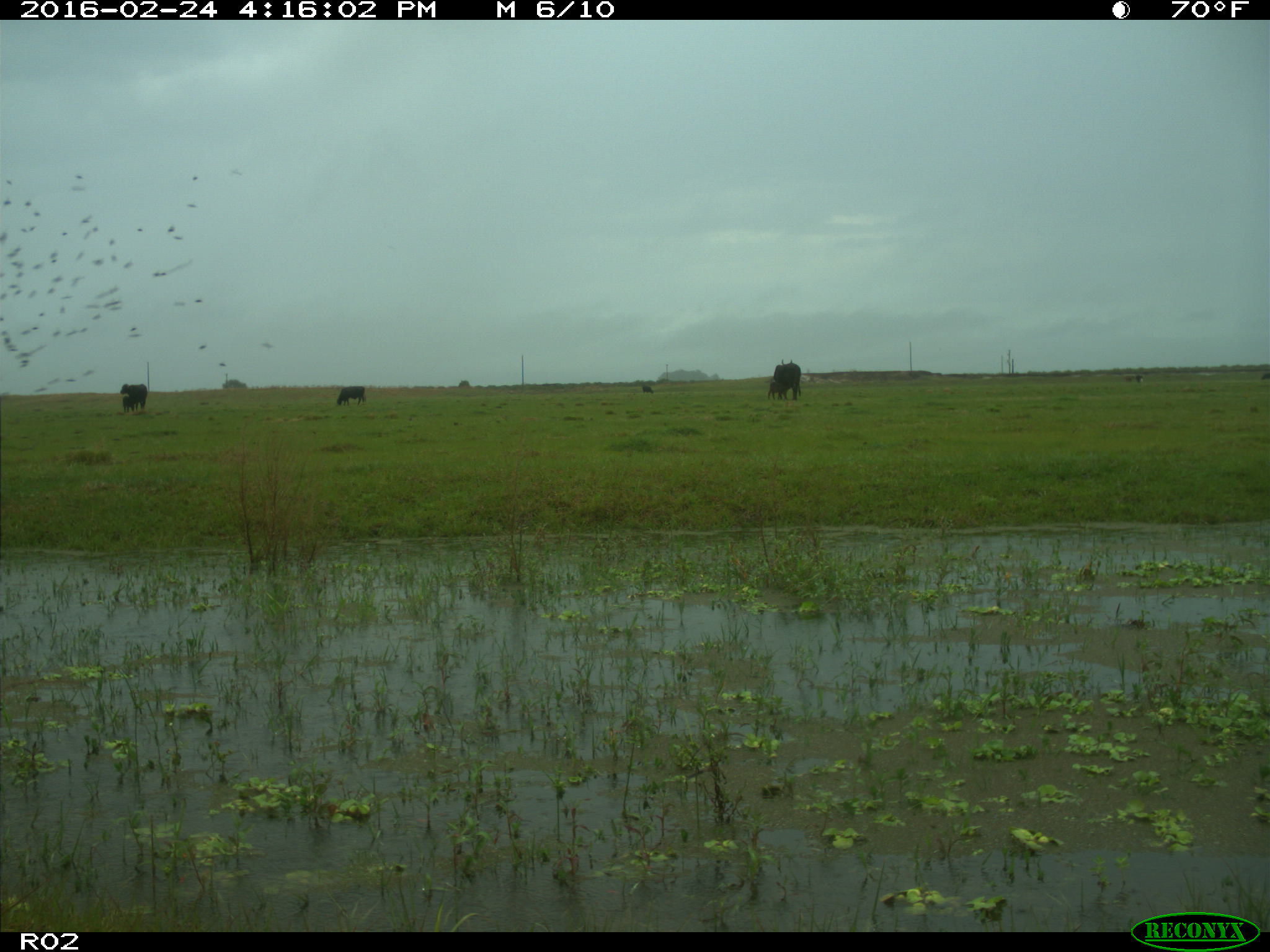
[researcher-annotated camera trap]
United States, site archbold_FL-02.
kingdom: Animalia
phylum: Chordata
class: Mammalia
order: Artiodactyla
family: Bovidae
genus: Bos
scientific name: Bos taurus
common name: domestic cow